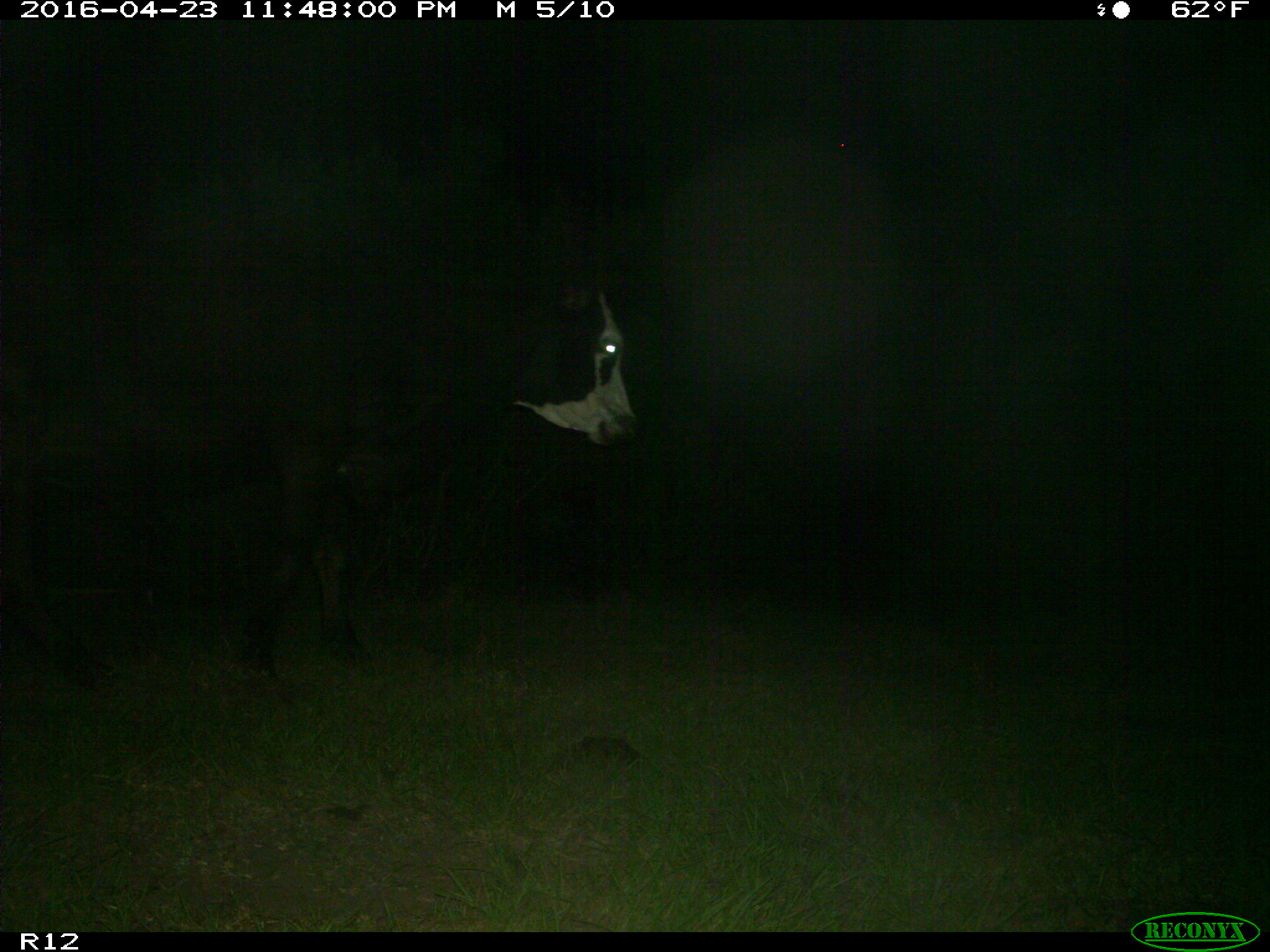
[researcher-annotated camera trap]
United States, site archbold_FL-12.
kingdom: Animalia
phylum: Chordata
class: Mammalia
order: Artiodactyla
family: Bovidae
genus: Bos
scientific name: Bos taurus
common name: domestic cow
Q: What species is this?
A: Bos taurus (domestic cow).